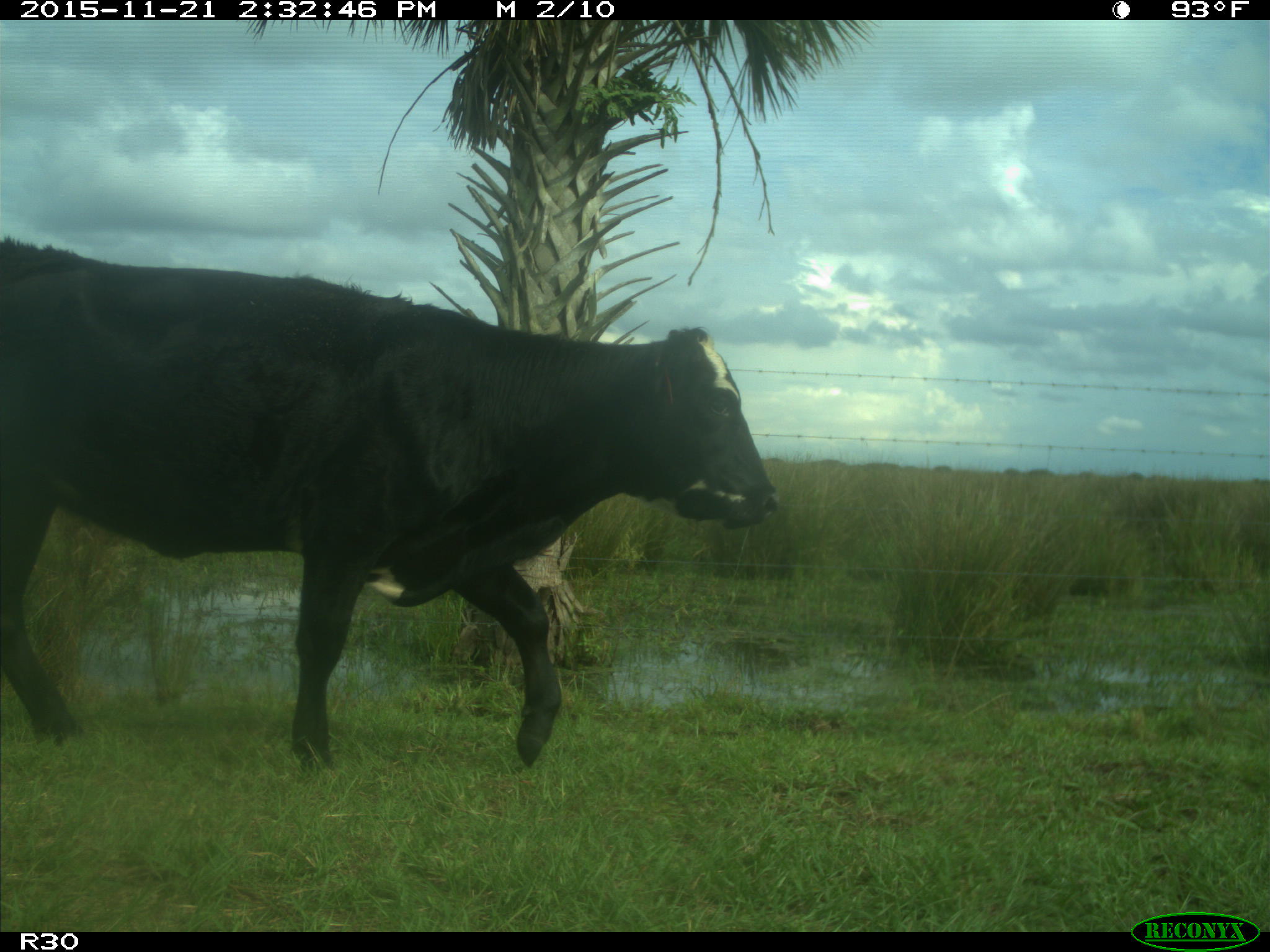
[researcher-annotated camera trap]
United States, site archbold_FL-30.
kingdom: Animalia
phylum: Chordata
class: Mammalia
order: Artiodactyla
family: Bovidae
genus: Bos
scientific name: Bos taurus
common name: domestic cow